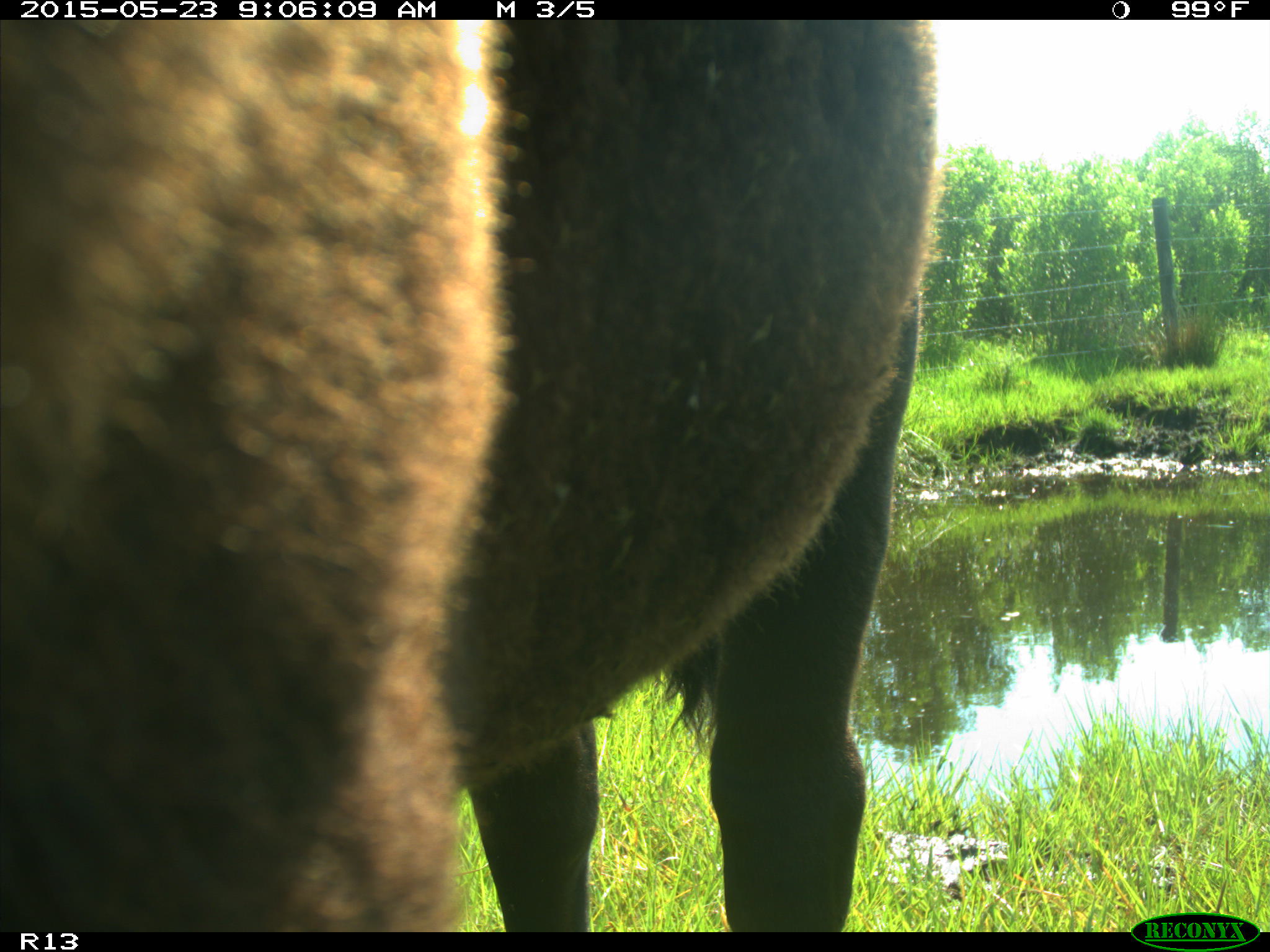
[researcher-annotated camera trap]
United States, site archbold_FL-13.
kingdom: Animalia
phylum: Chordata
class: Mammalia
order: Artiodactyla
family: Bovidae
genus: Bos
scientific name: Bos taurus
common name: domestic cow